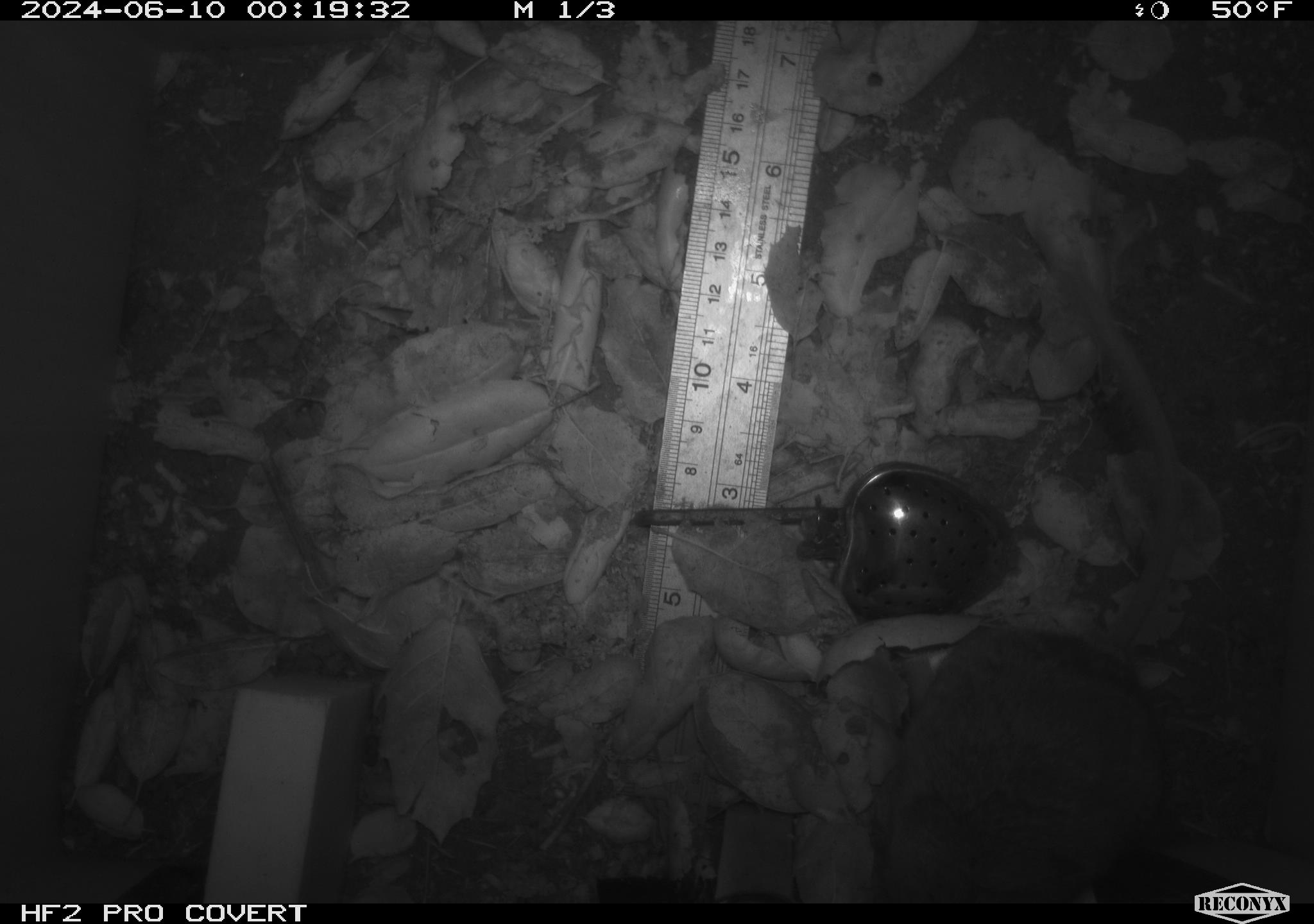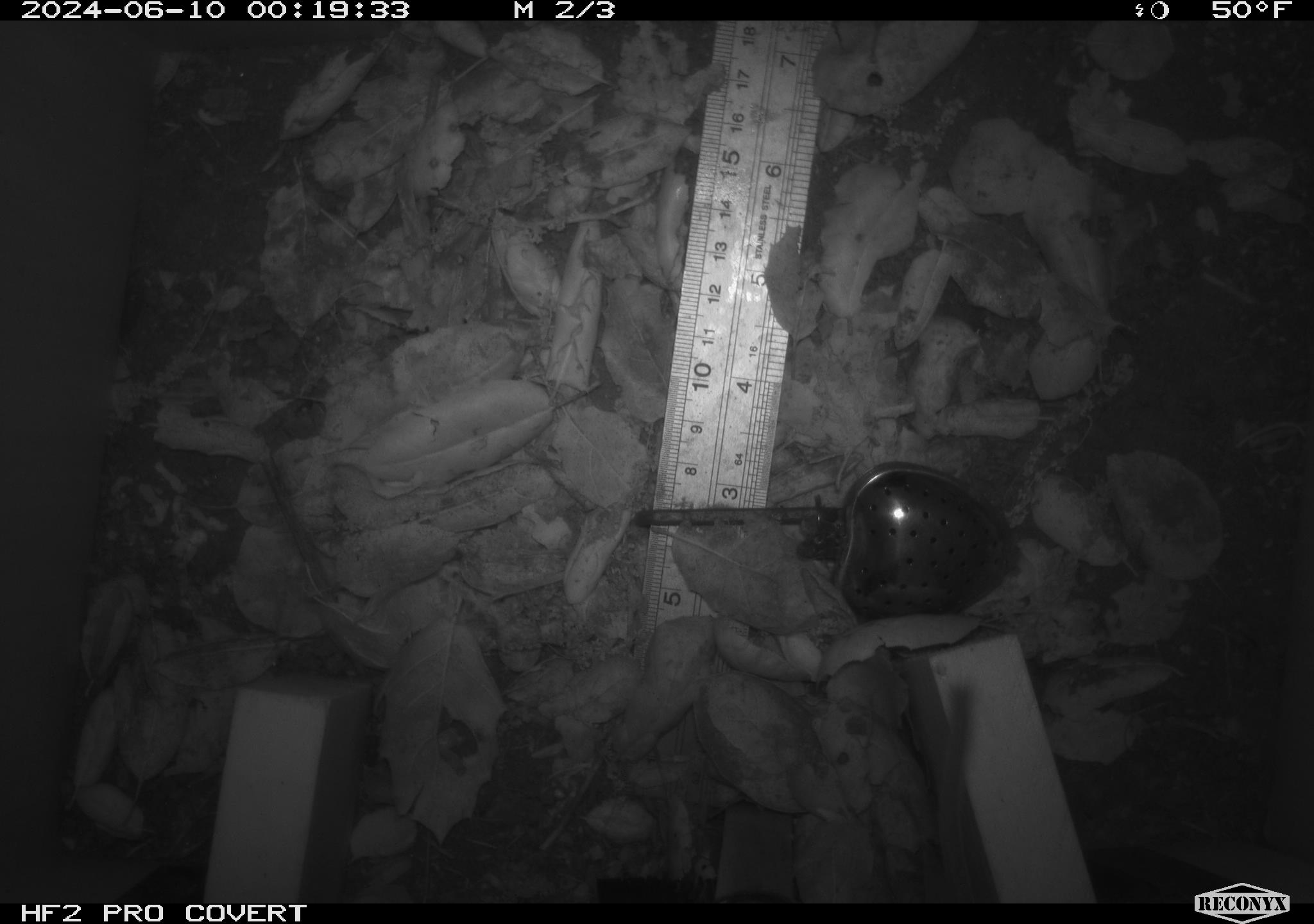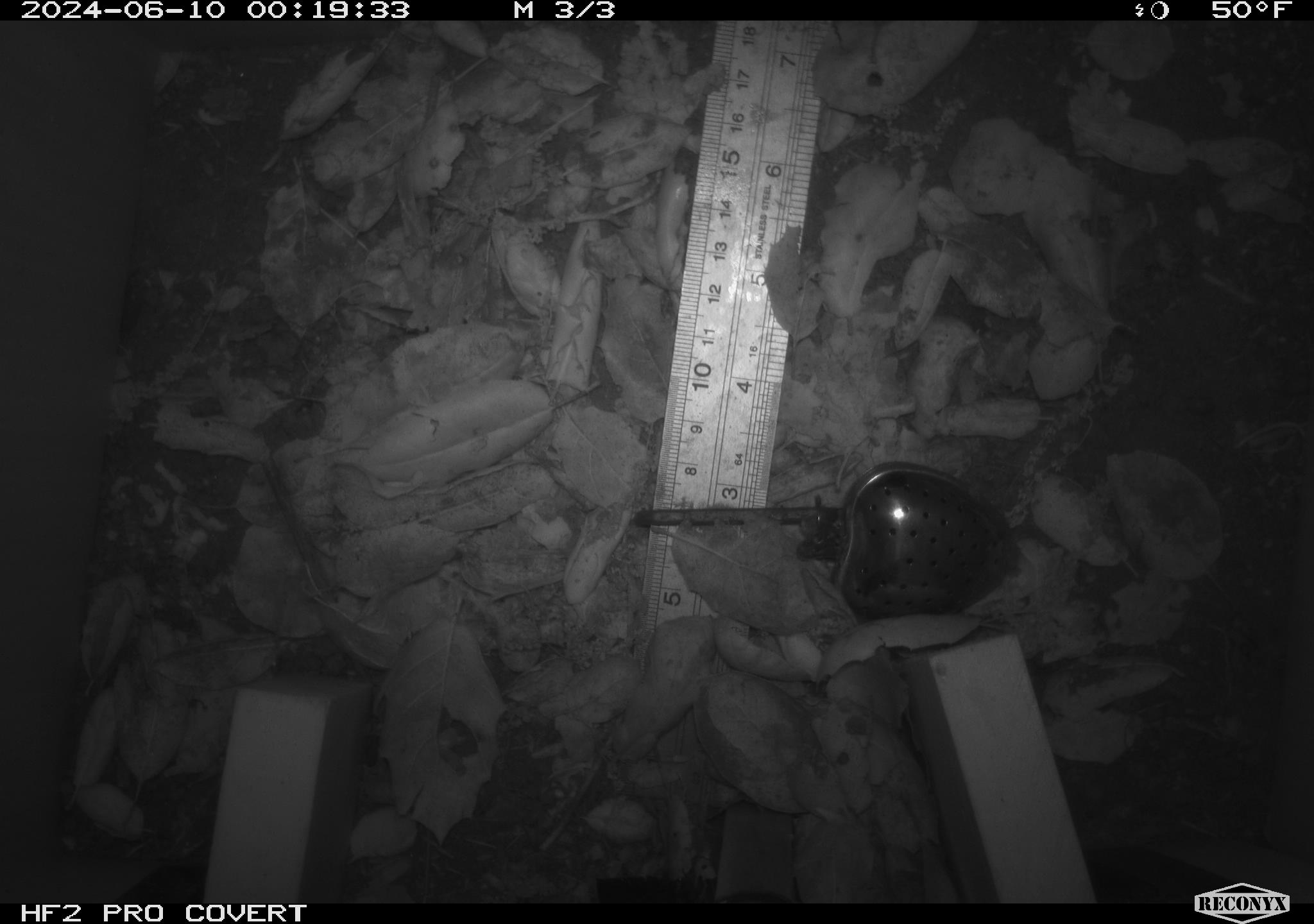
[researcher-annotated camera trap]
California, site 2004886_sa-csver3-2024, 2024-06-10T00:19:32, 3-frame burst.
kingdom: Animalia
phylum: Chordata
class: Mammalia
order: Rodentia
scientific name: Rodentia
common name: rodent